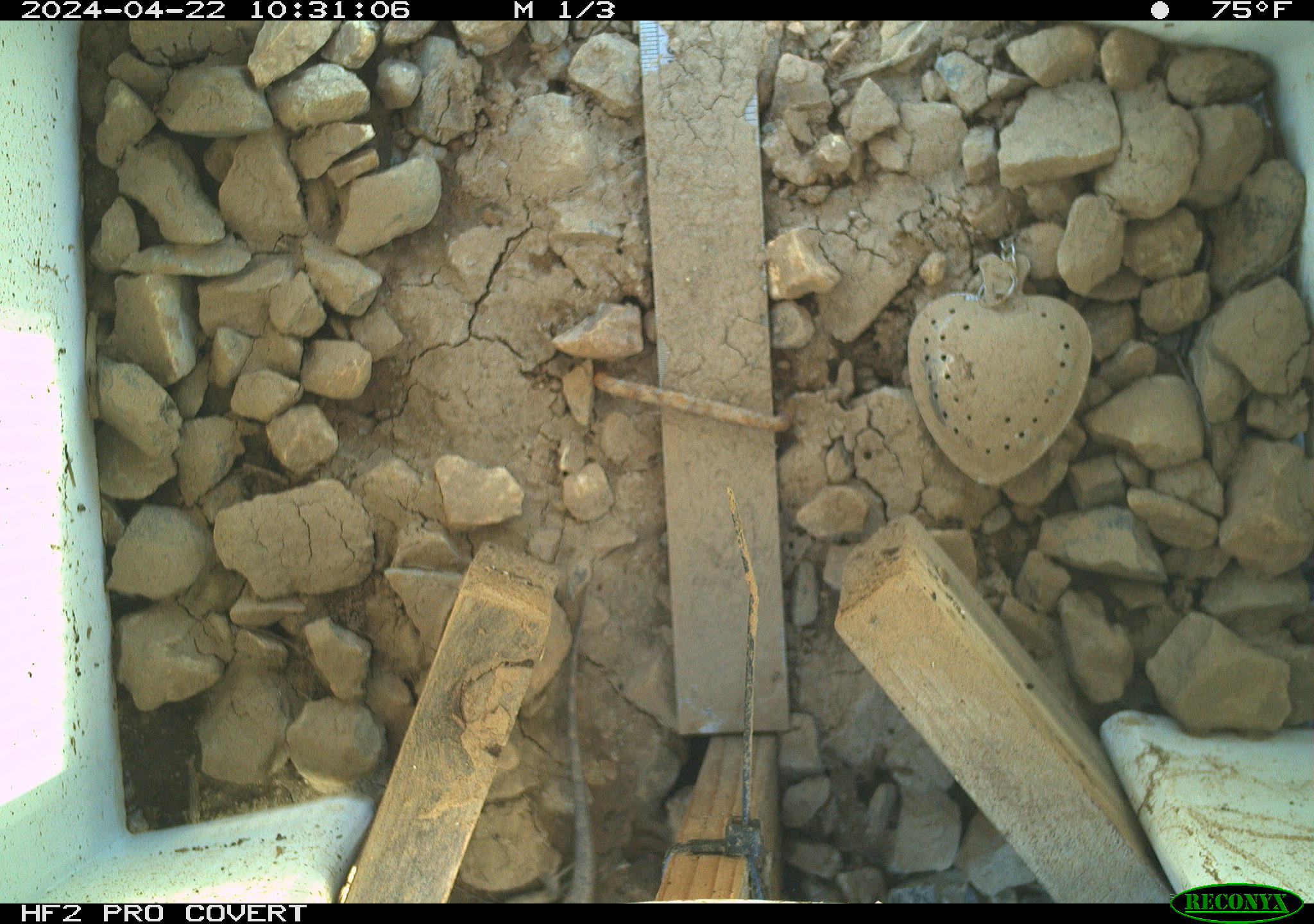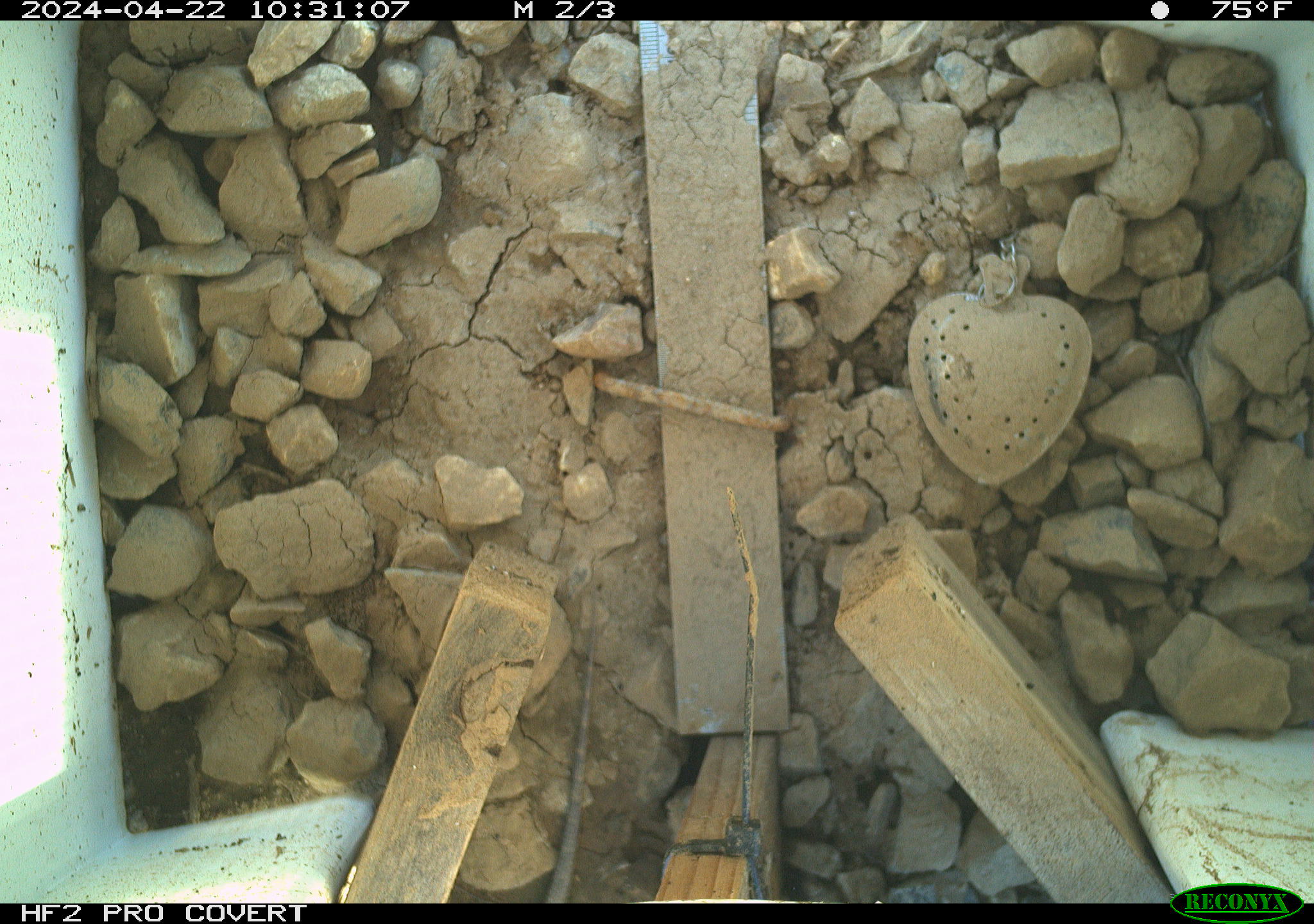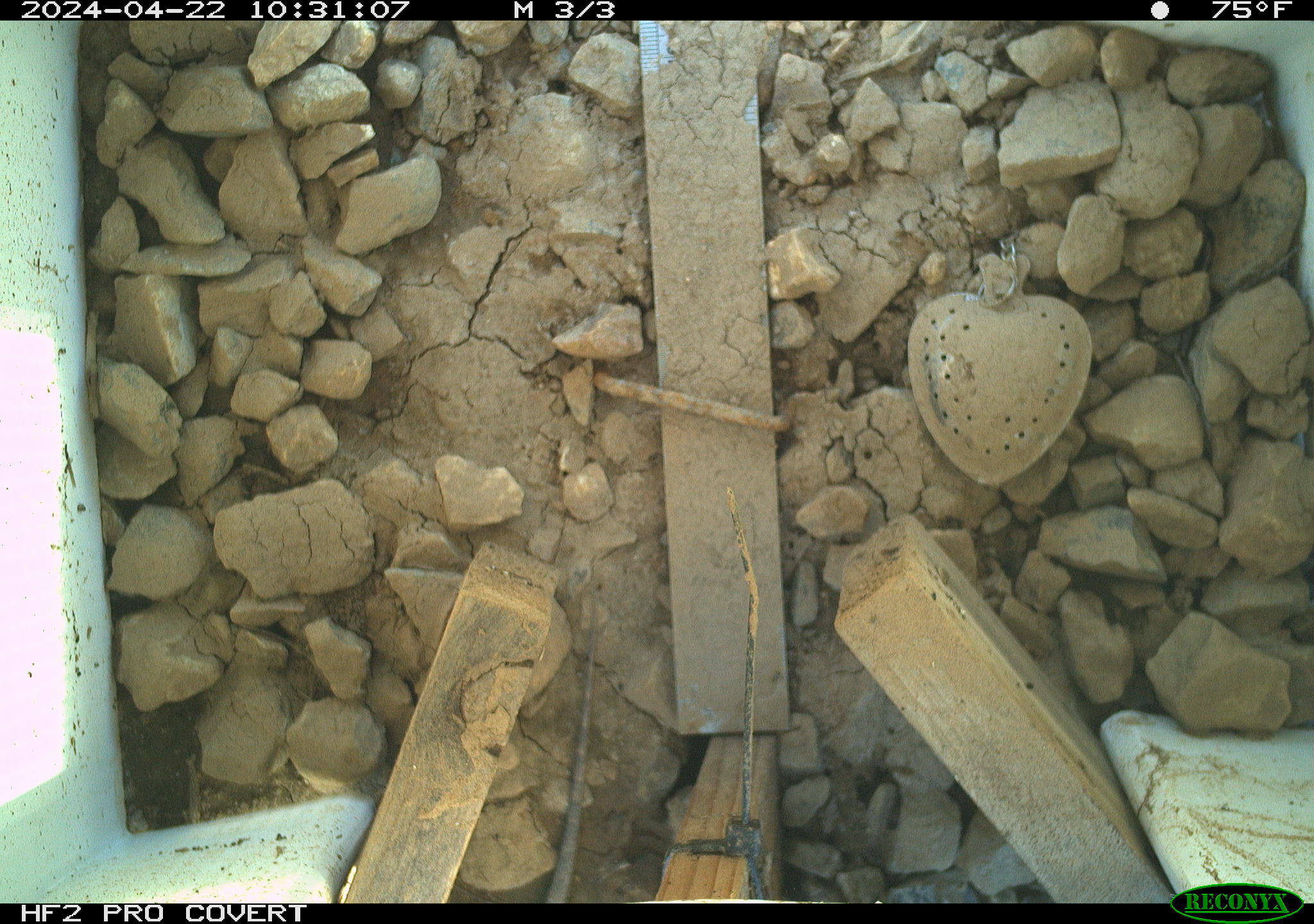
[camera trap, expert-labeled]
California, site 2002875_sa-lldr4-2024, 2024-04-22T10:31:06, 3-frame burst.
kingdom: Animalia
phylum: Chordata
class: Reptilia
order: Squamata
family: Phrynosomatidae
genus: Sceloporus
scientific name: Sceloporus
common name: spiny lizards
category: sceloporus species